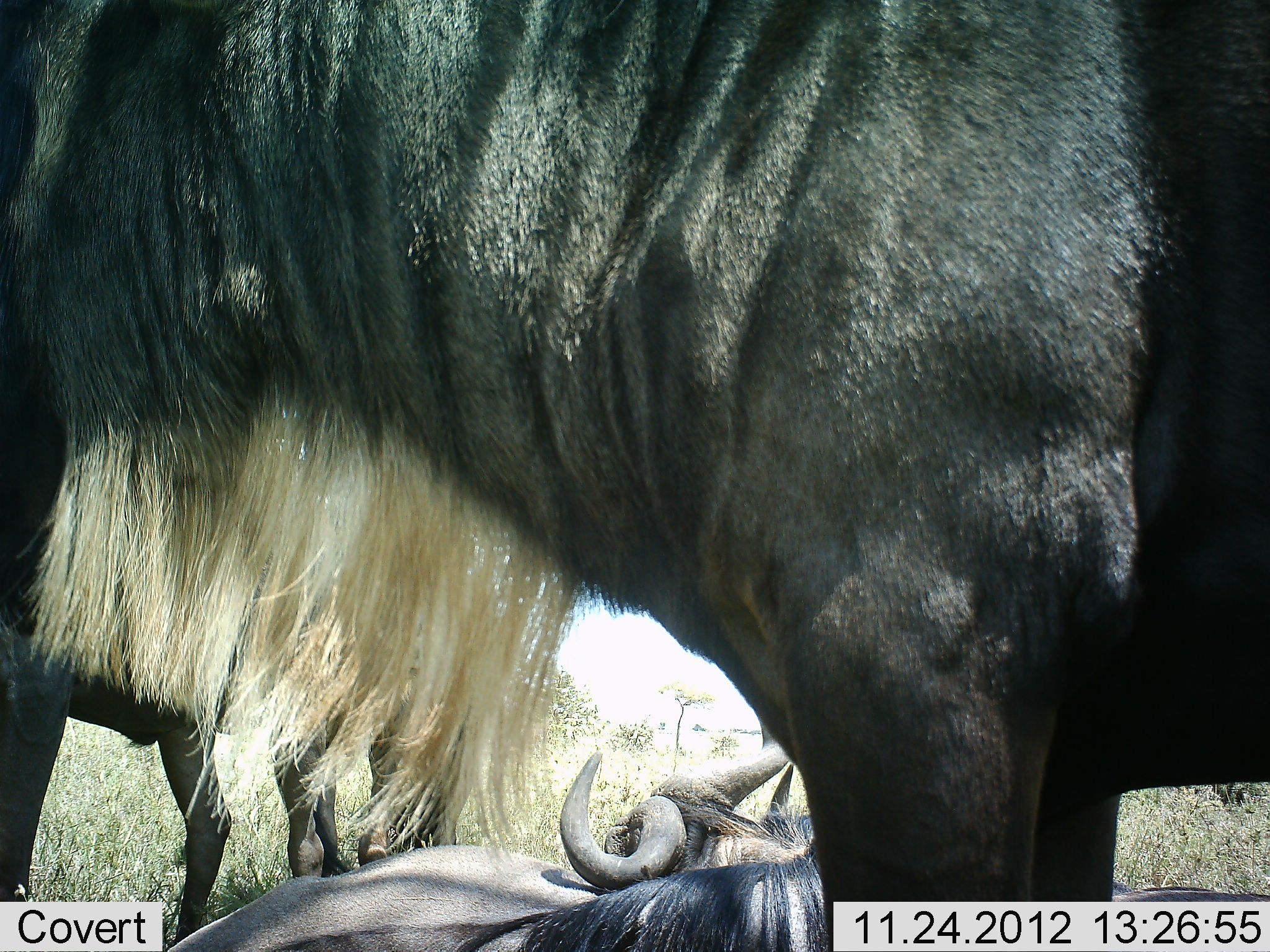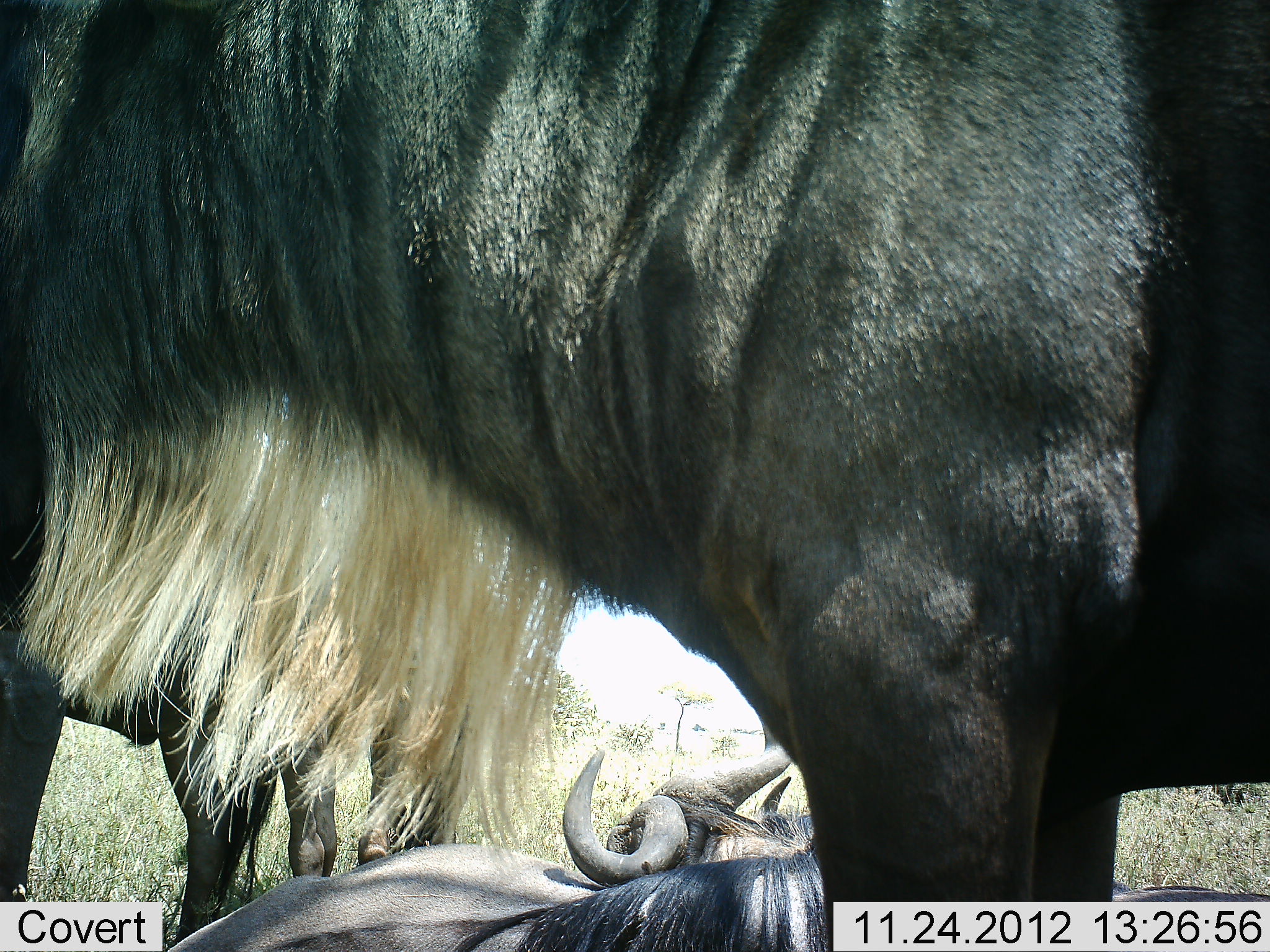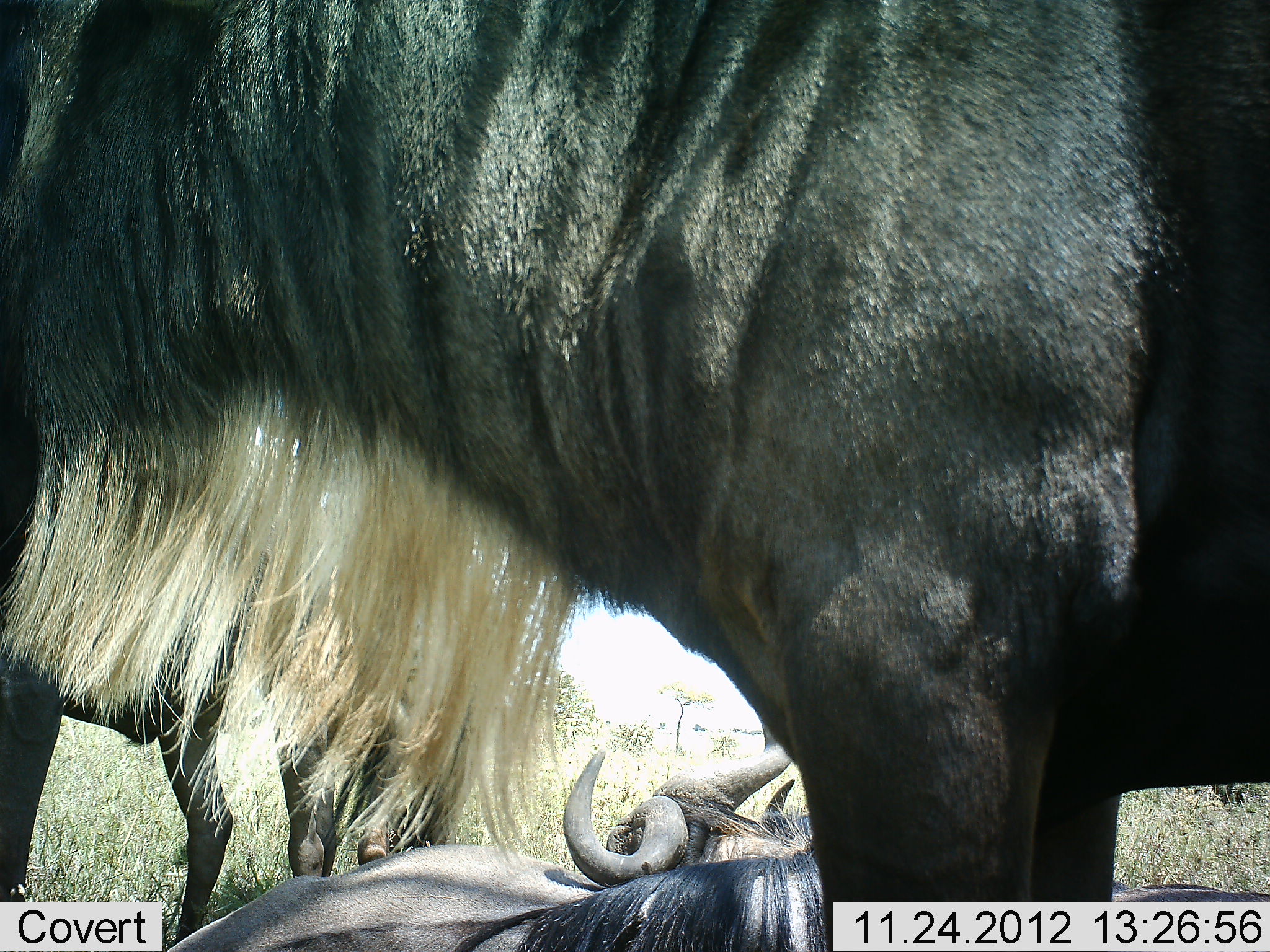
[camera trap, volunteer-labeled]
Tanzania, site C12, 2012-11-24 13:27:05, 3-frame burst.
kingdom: Animalia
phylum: Chordata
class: Mammalia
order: Artiodactyla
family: Bovidae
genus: Connochaetes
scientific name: Connochaetes taurinus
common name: blue wildebeest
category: wildebeest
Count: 5.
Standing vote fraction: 91%.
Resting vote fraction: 91%.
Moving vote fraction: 0%.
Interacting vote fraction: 9%.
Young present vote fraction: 0%.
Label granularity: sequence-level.